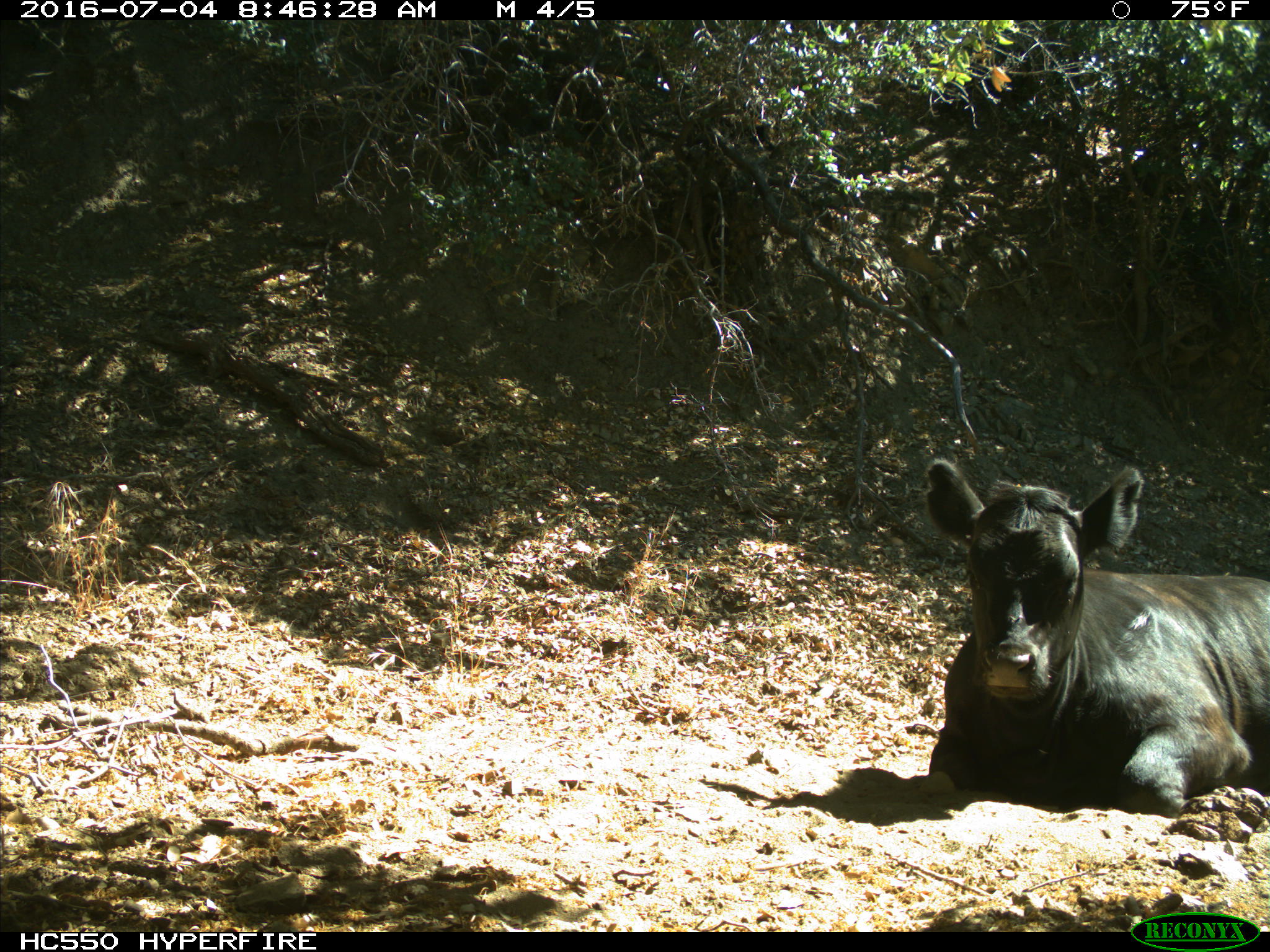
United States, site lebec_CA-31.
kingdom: Animalia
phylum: Chordata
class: Mammalia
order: Artiodactyla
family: Bovidae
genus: Bos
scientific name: Bos taurus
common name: domestic cow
Bos taurus (domestic cow).